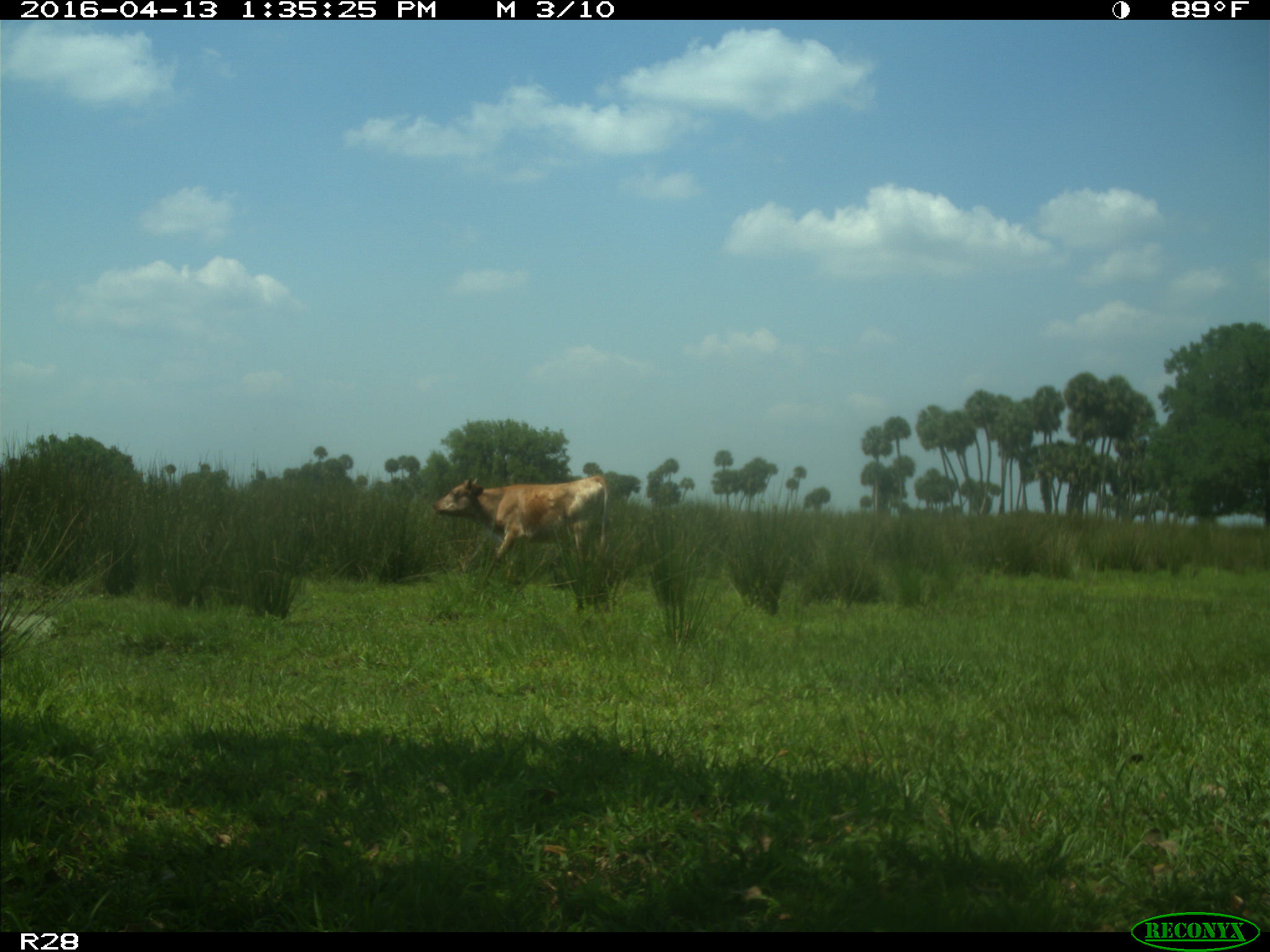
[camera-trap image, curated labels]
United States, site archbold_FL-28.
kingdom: Animalia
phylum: Chordata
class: Mammalia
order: Artiodactyla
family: Bovidae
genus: Bos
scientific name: Bos taurus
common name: domestic cow